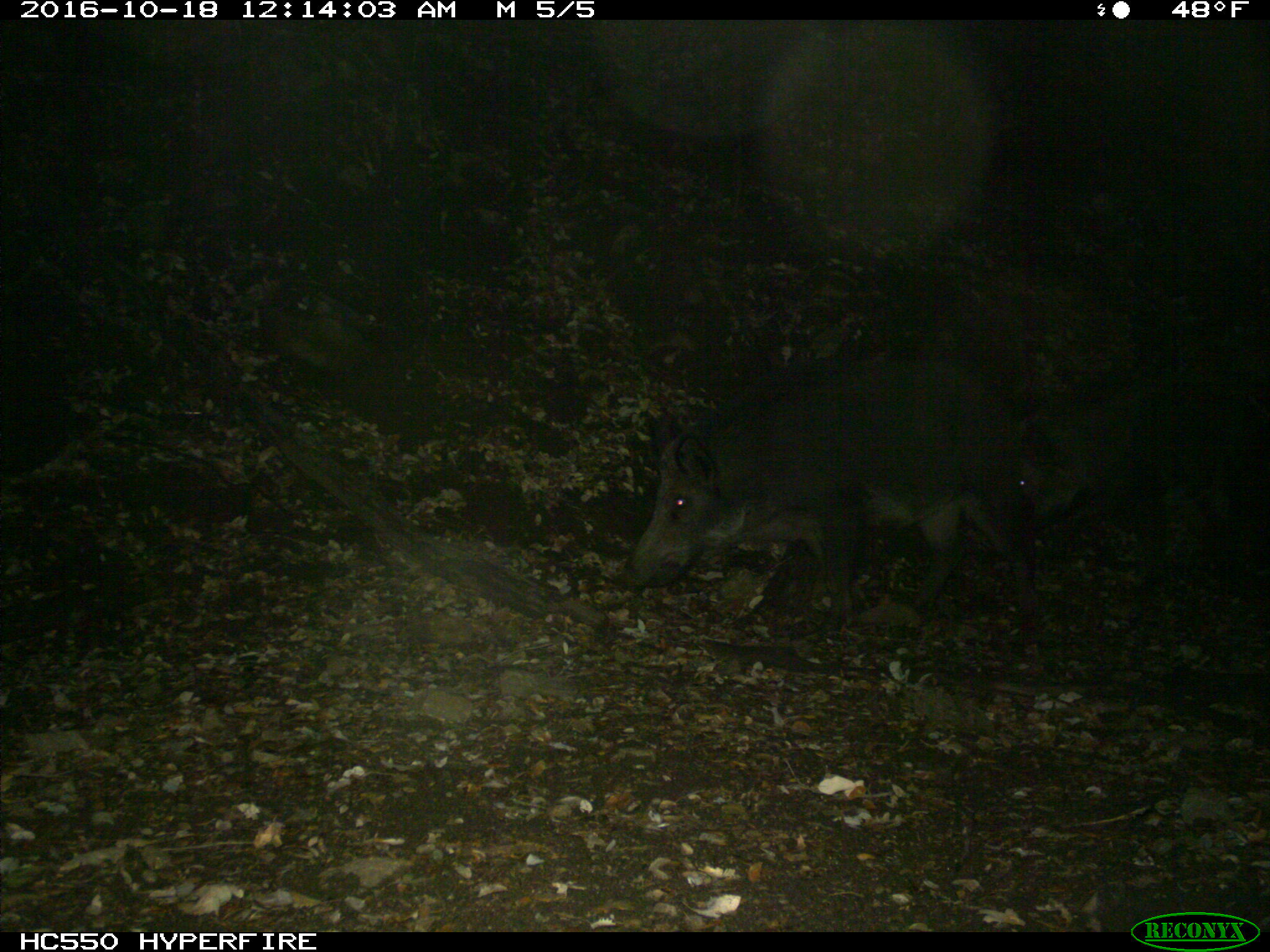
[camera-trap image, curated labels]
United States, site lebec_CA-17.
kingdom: Animalia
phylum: Chordata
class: Mammalia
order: Artiodactyla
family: Suidae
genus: Sus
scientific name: Sus scrofa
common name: wild boar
Sus scrofa (wild boar).